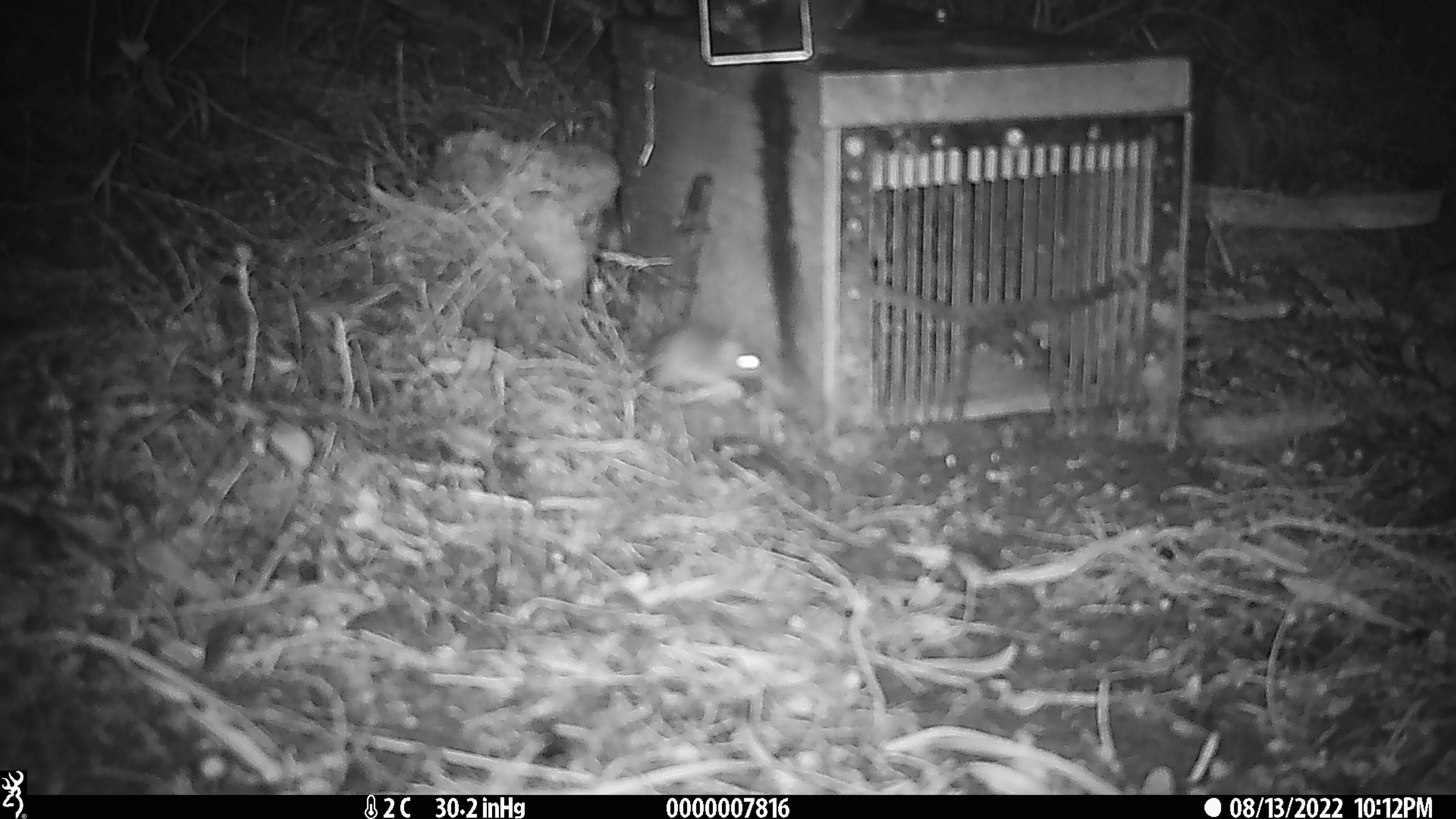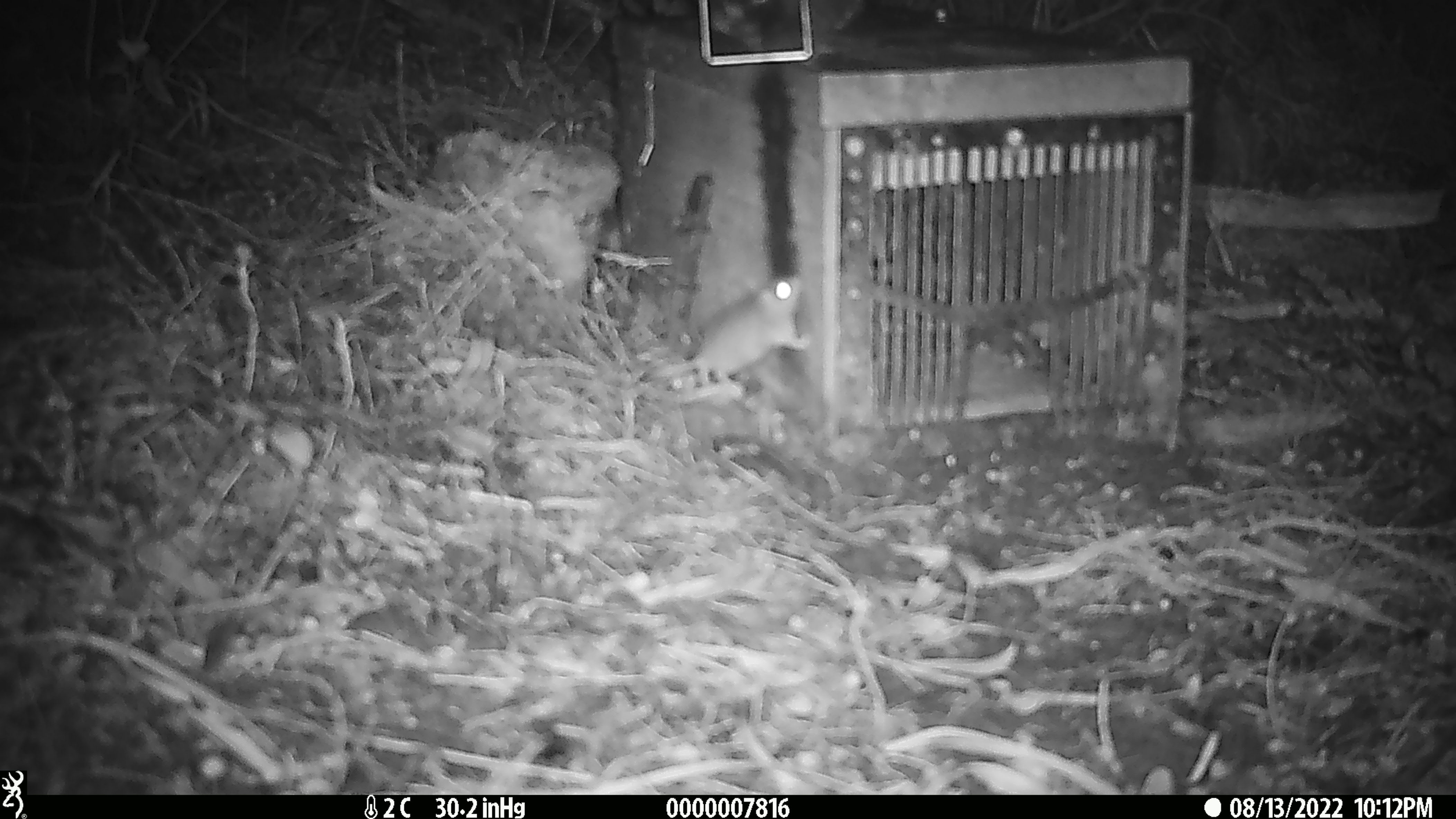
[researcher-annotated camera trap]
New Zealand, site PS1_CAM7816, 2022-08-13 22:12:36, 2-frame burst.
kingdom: Animalia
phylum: Chordata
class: Mammalia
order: Rodentia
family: Muridae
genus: Mus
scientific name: Mus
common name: mouse